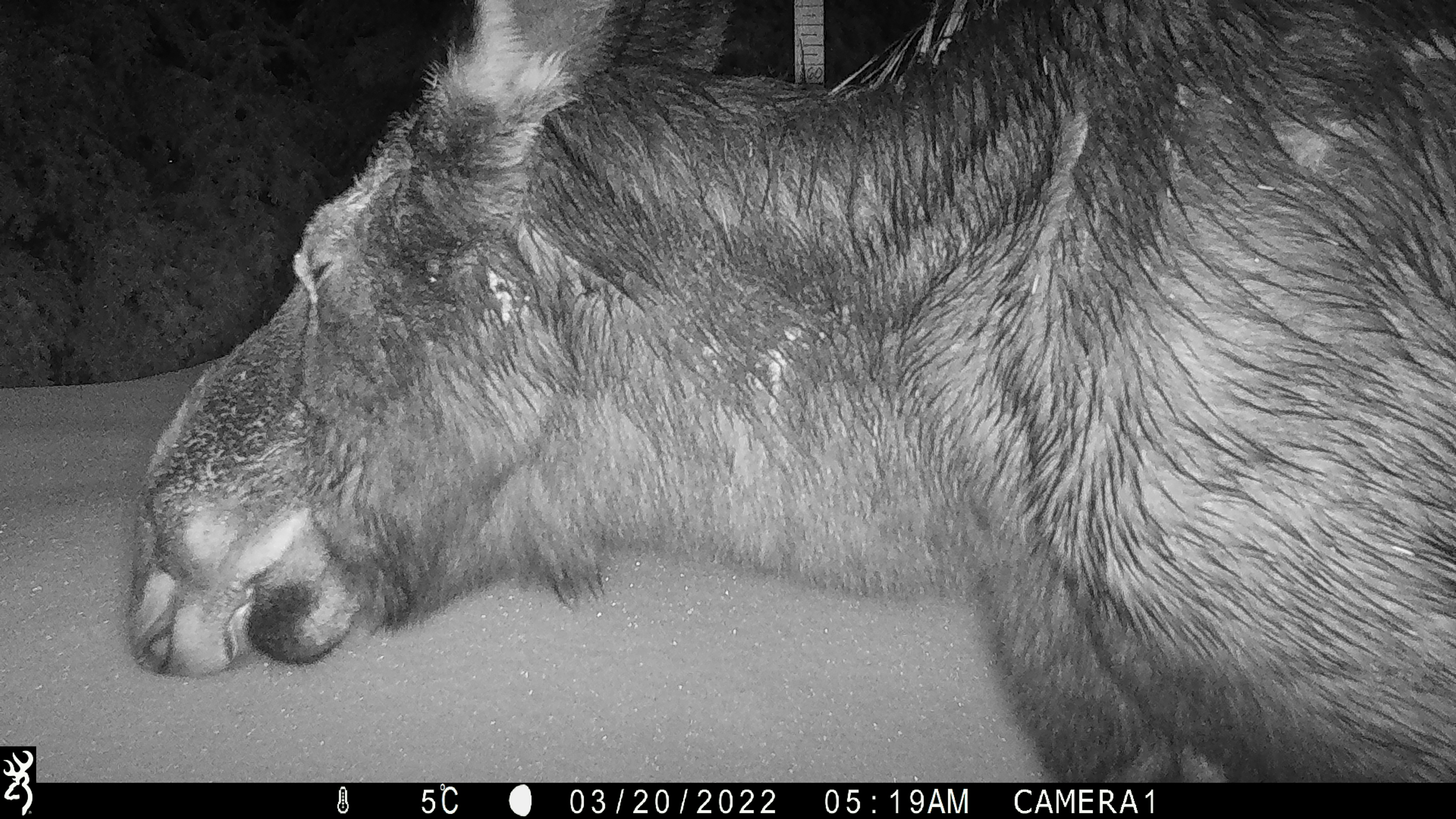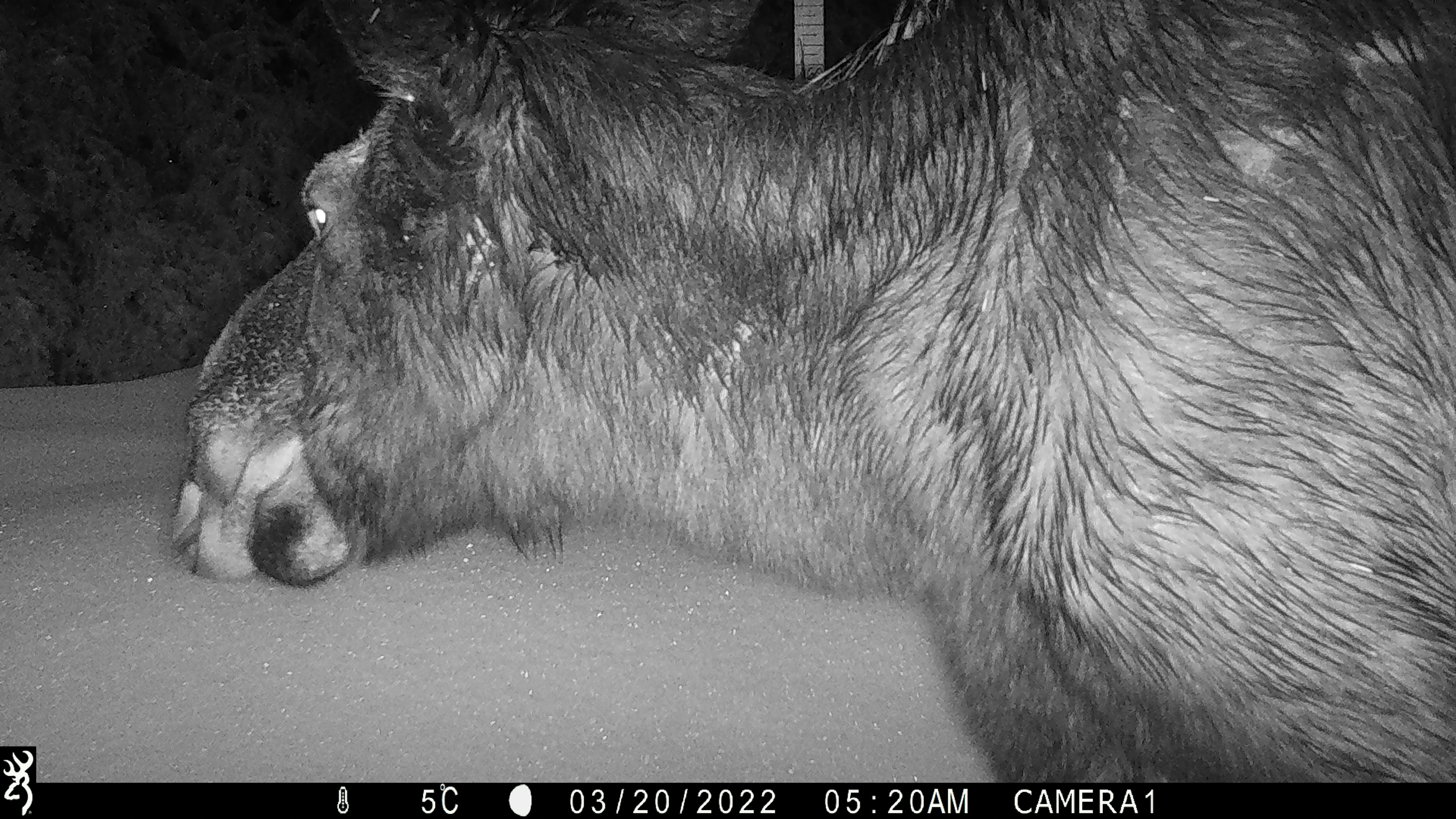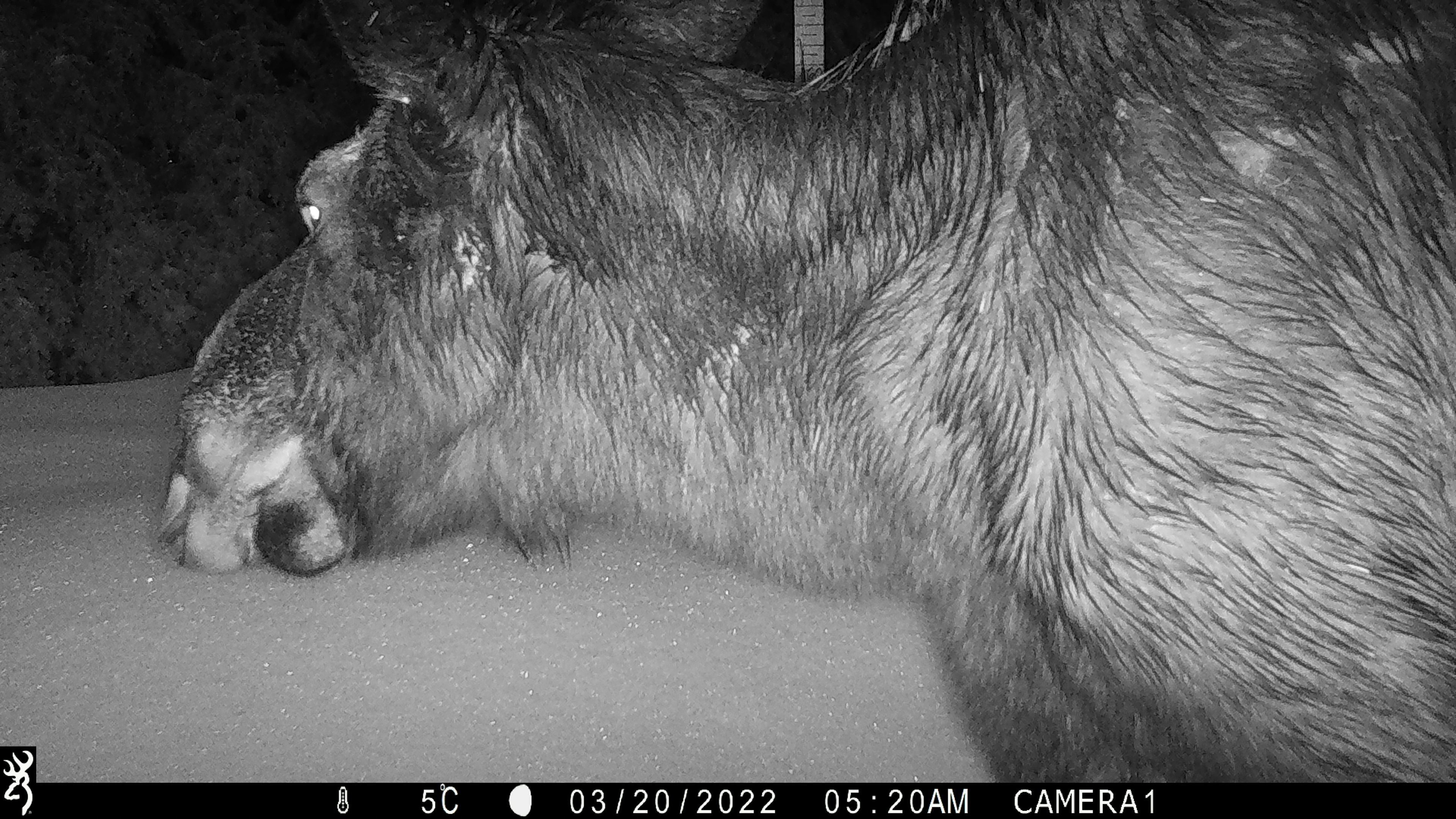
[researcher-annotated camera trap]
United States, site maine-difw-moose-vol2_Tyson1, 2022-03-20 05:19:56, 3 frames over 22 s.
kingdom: Animalia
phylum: Chordata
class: Mammalia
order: Artiodactyla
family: Cervidae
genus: Alces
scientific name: Alces alces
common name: moose